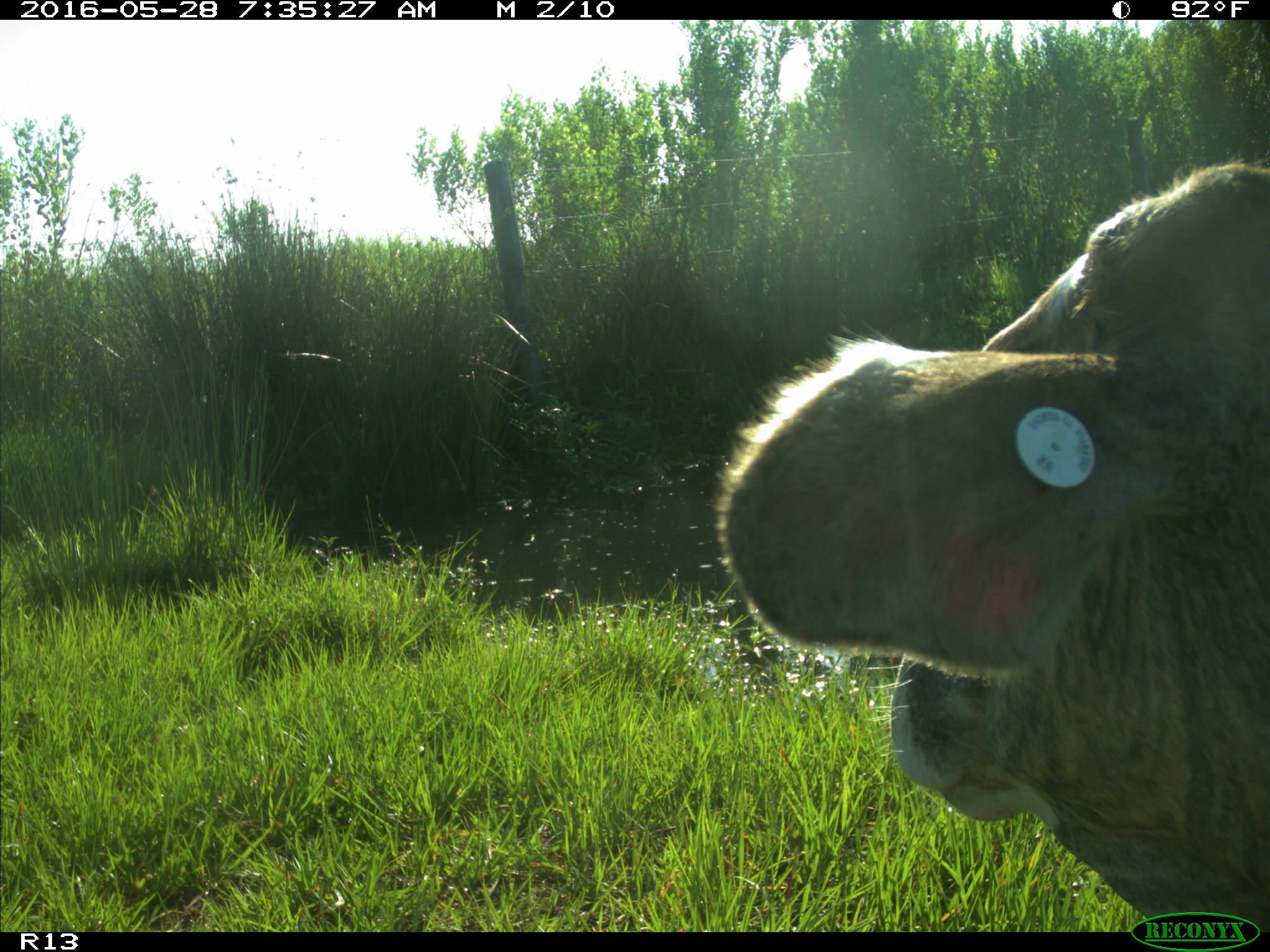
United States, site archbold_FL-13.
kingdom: Animalia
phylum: Chordata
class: Mammalia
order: Artiodactyla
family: Bovidae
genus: Bos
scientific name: Bos taurus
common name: domestic cow